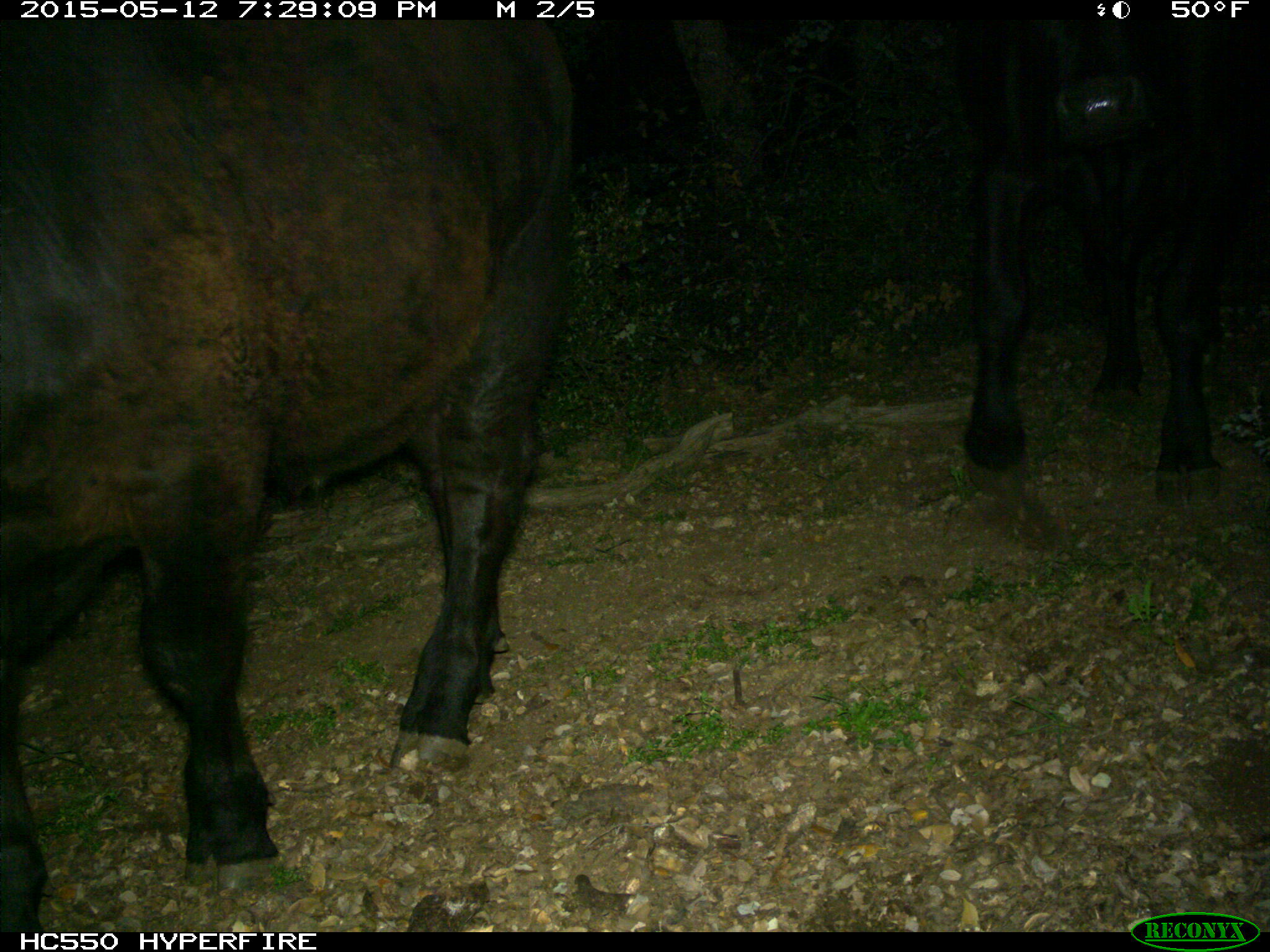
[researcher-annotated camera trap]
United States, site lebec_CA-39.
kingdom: Animalia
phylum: Chordata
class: Mammalia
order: Artiodactyla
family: Bovidae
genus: Bos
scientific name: Bos taurus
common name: domestic cow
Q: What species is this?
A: Bos taurus (domestic cow).